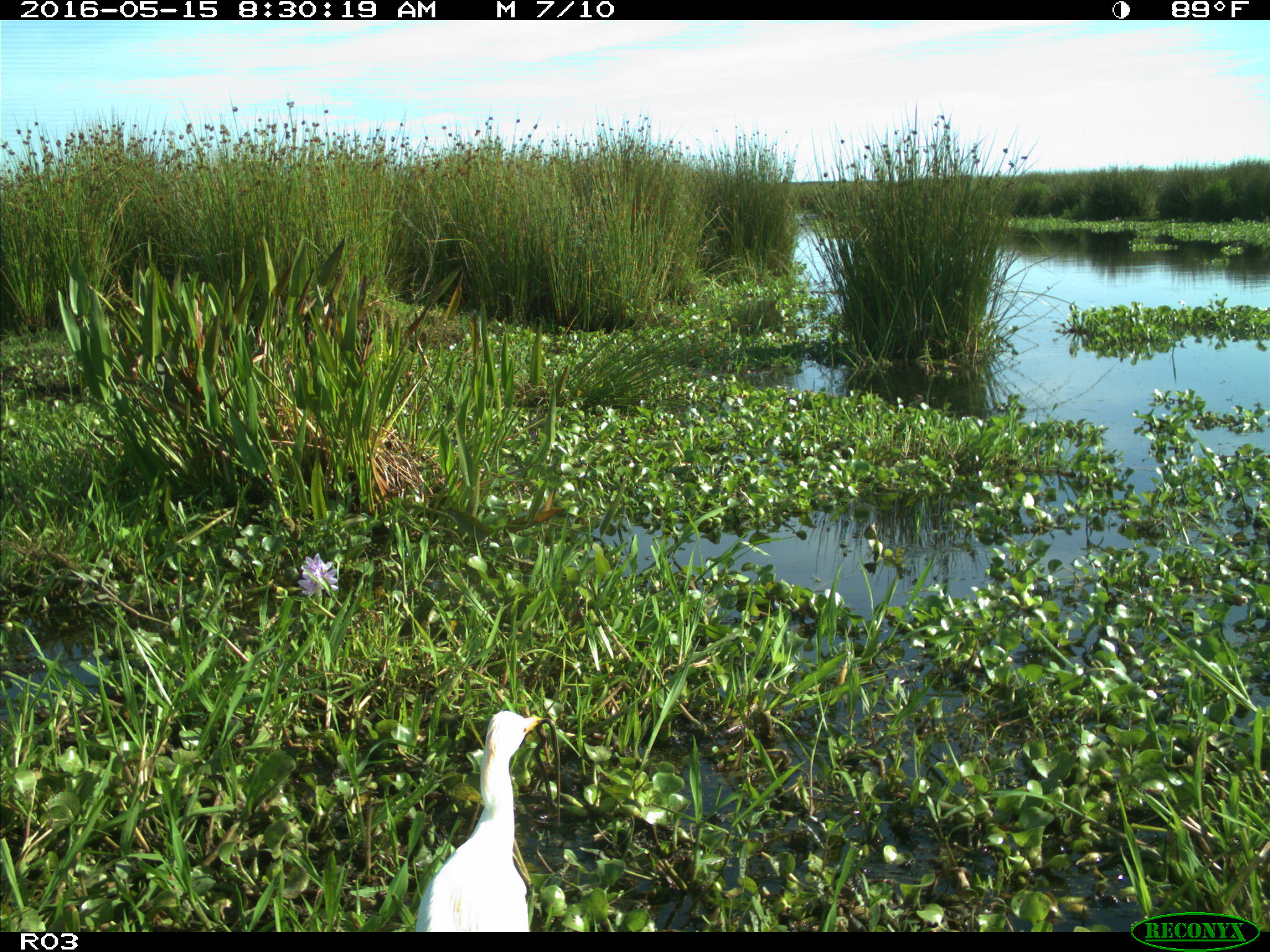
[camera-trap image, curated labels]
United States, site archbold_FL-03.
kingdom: Animalia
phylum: Chordata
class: Aves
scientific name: Aves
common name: birds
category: unidentified bird